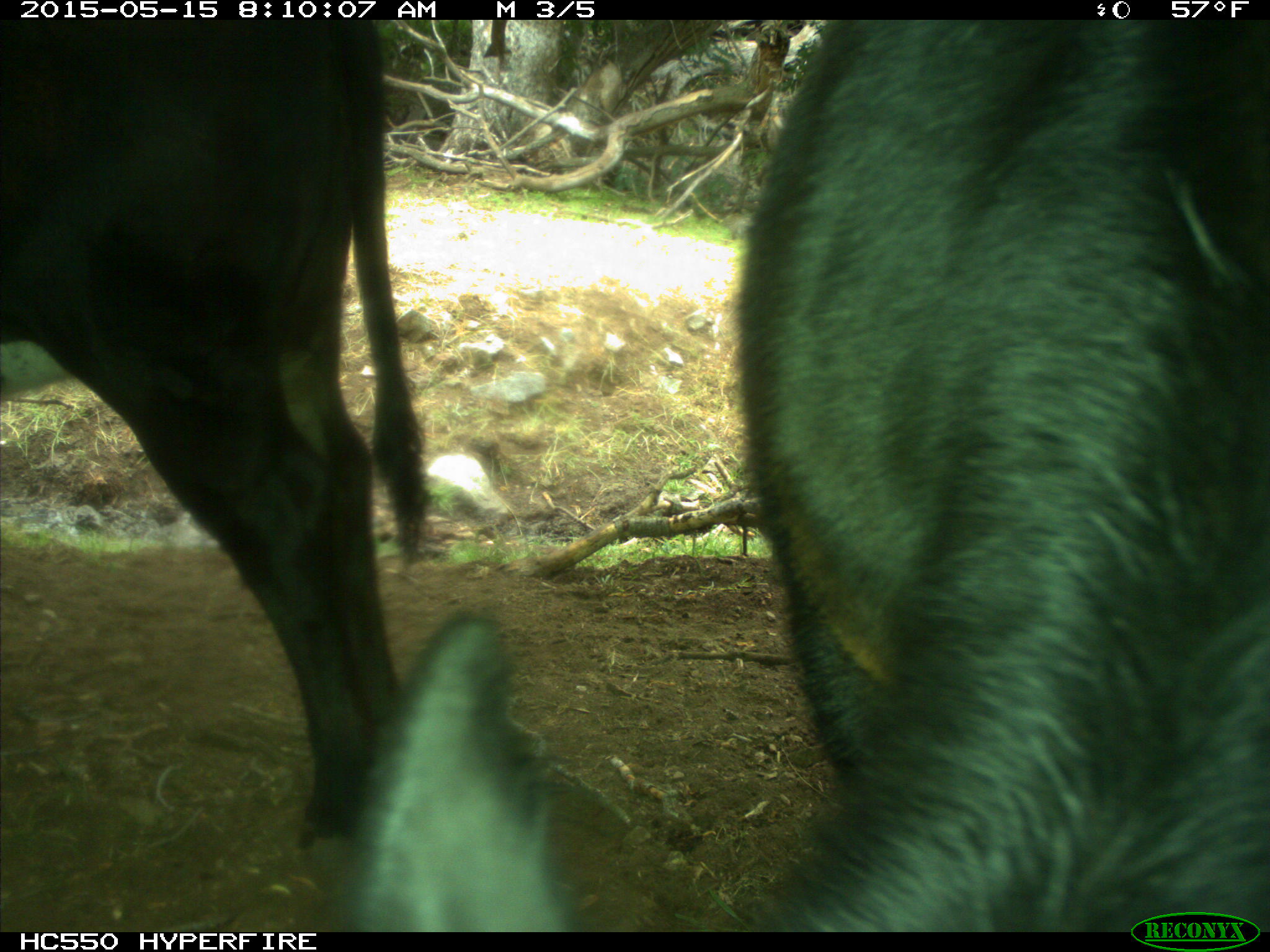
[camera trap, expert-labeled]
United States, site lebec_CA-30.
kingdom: Animalia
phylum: Chordata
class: Mammalia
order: Artiodactyla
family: Bovidae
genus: Bos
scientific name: Bos taurus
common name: domestic cow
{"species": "Bos taurus (domestic cow)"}